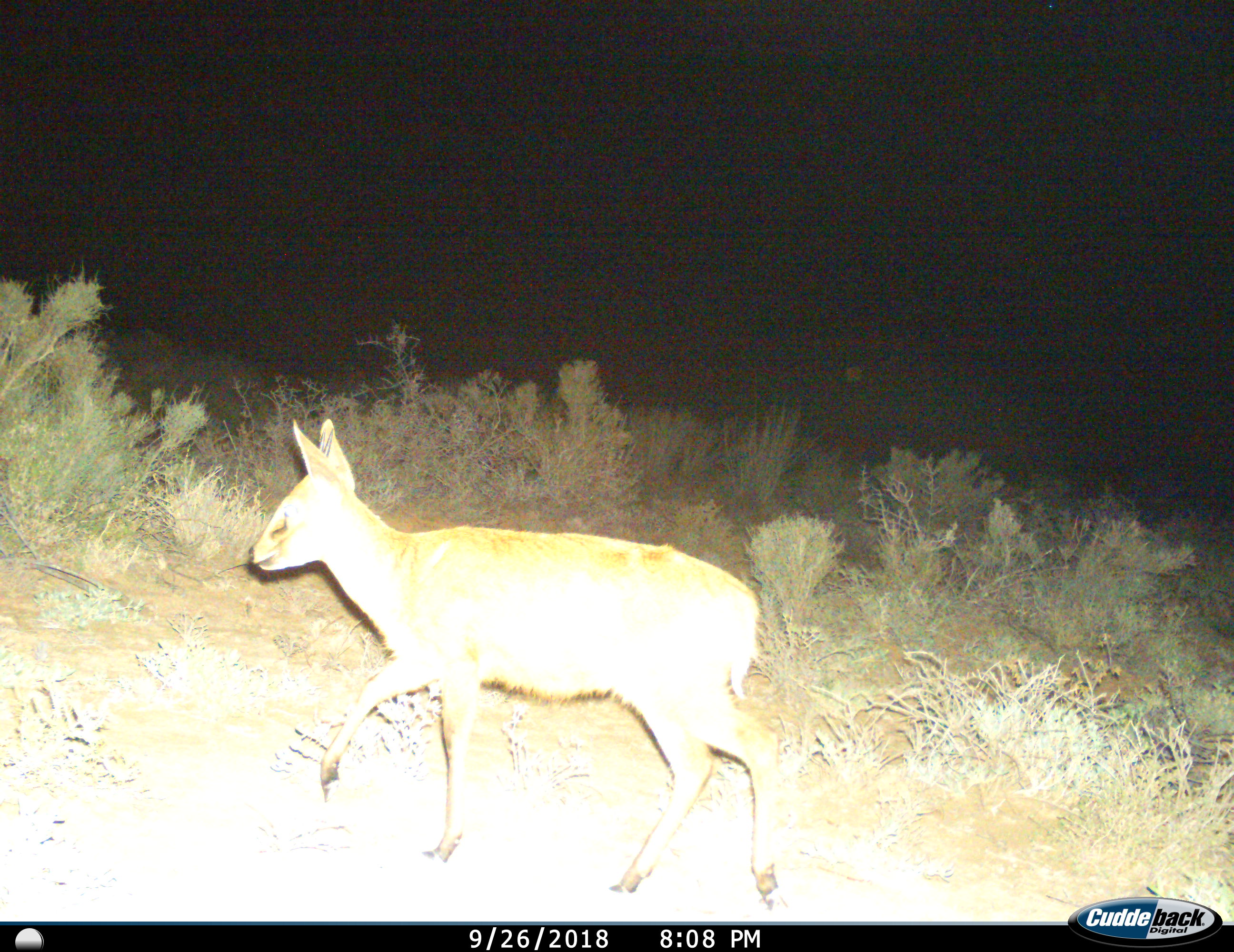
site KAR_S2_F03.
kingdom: Animalia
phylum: Chordata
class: Mammalia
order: Artiodactyla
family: Bovidae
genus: Sylvicapra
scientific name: Sylvicapra grimmia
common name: common duiker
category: duikercommongrey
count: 1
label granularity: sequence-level